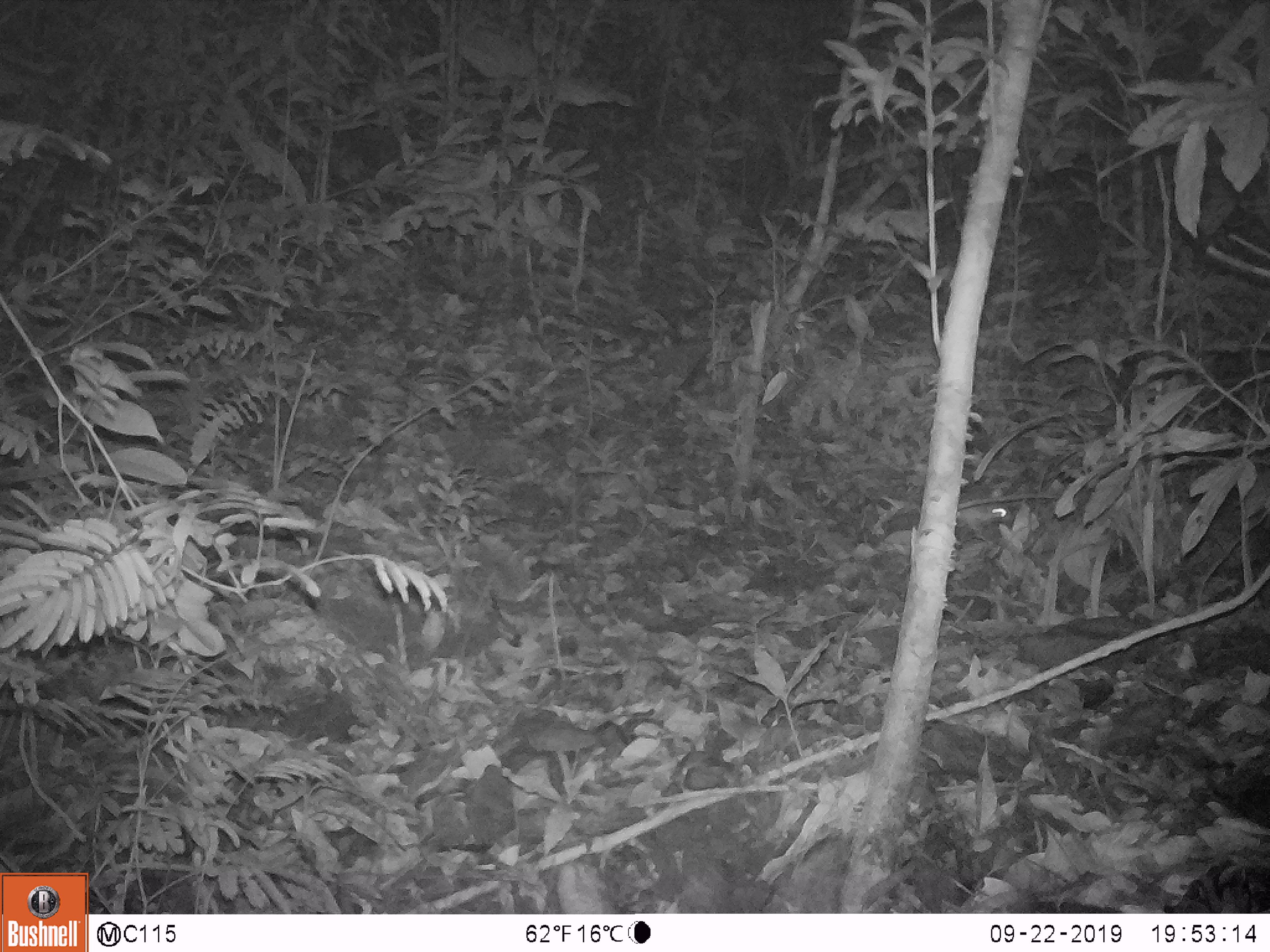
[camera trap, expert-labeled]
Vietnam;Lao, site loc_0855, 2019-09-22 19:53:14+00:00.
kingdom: Animalia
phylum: Chordata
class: Mammalia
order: Rodentia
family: Muridae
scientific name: Muridae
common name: old-world mice and rats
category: unidentified murid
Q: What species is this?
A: Unidentified murid (old-world mice and rats) (Muridae).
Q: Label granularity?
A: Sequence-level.